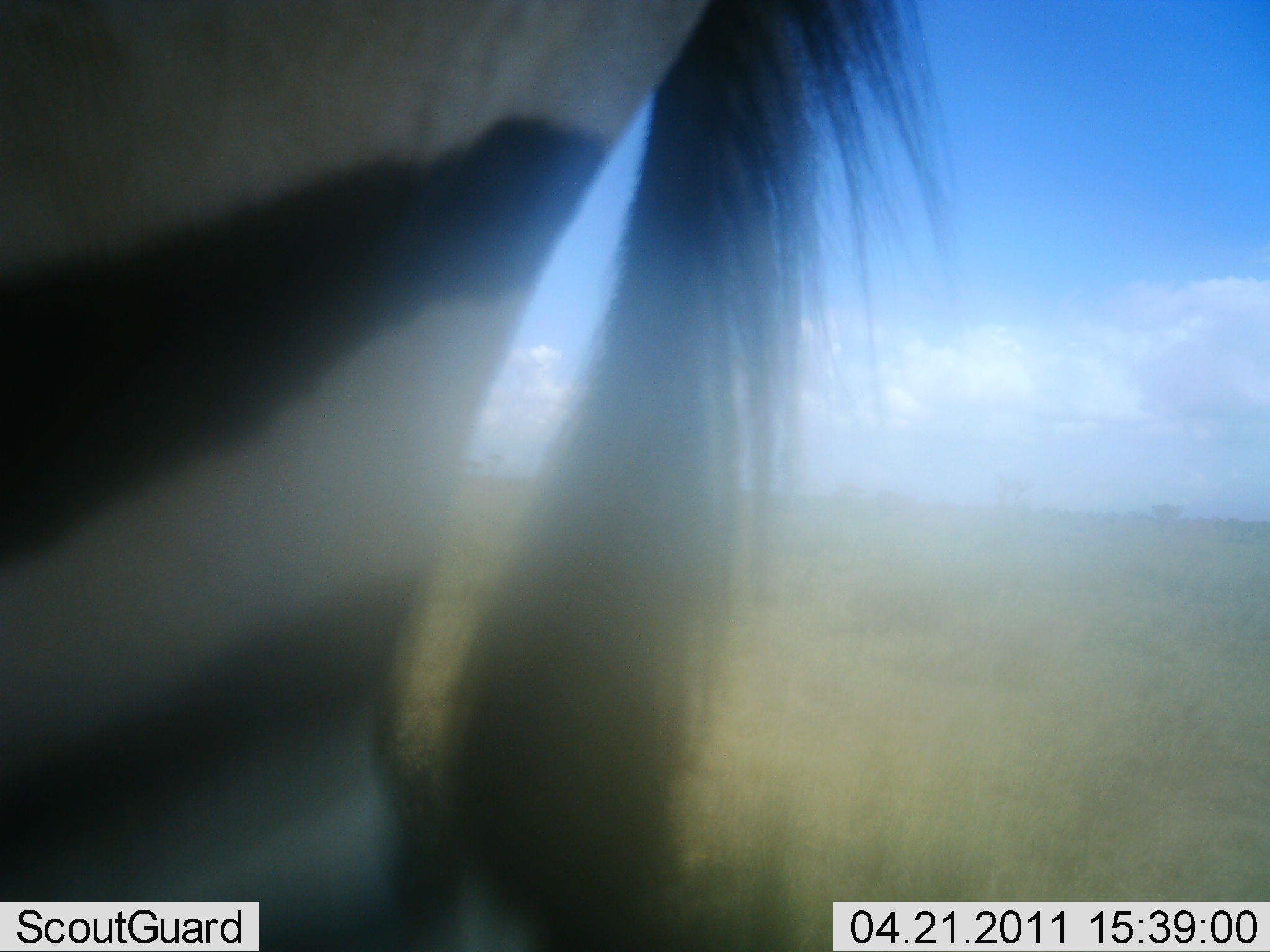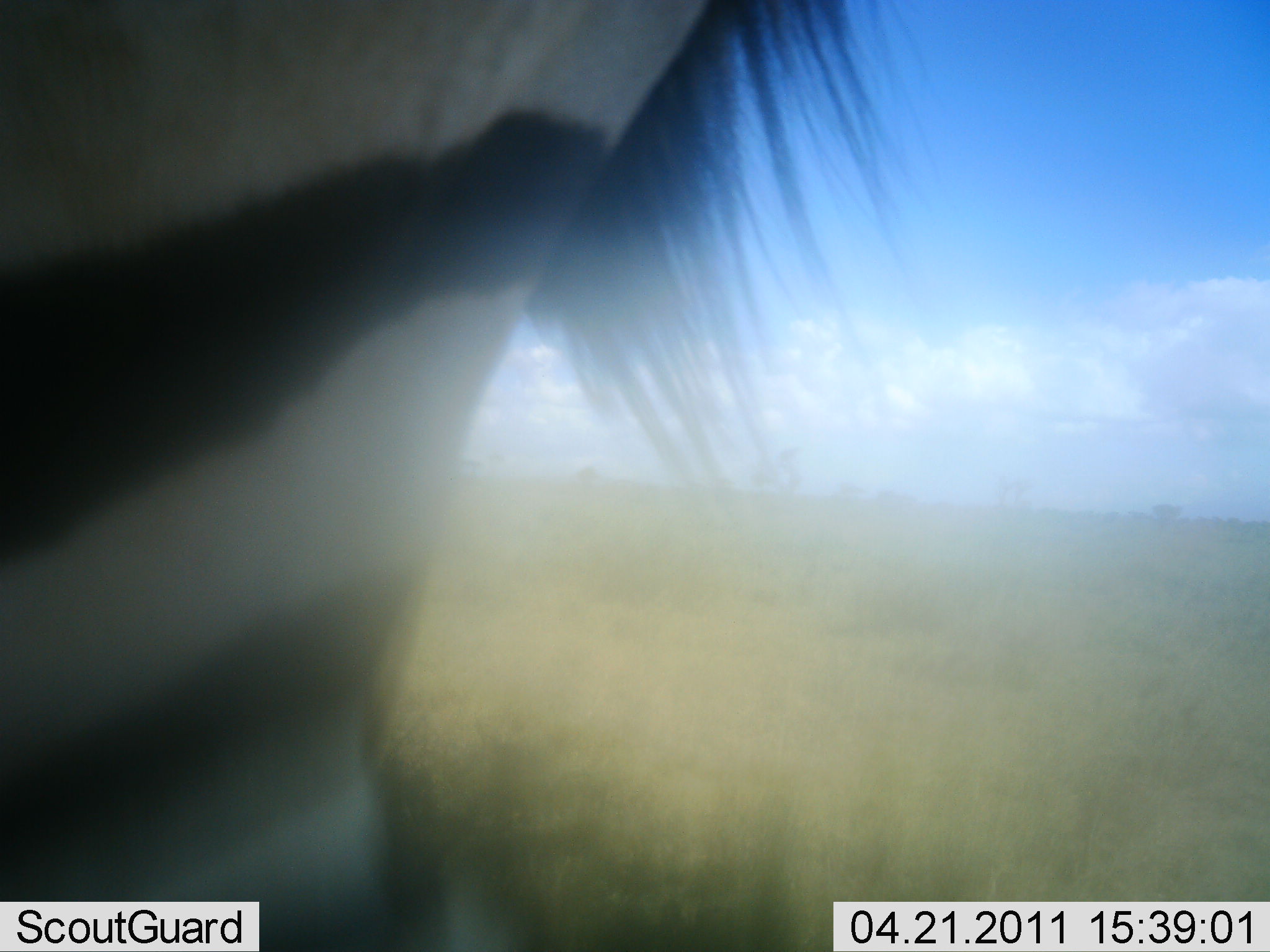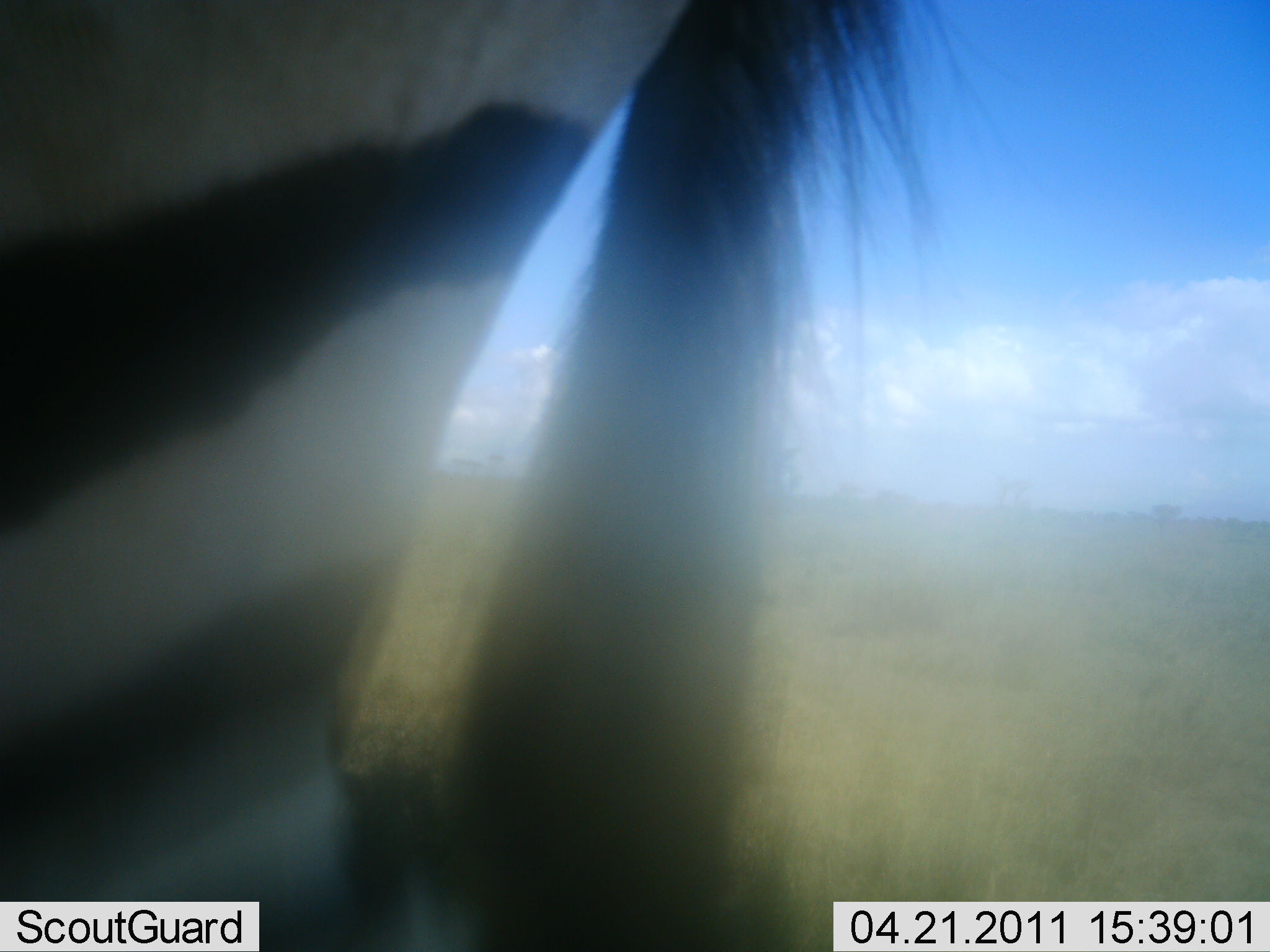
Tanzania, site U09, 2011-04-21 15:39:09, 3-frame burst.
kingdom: Animalia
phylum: Chordata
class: Mammalia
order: Perissodactyla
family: Equidae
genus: Equus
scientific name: Equus quagga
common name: plains zebra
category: zebra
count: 1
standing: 92%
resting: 0%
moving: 0%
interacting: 8%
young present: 0%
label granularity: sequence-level